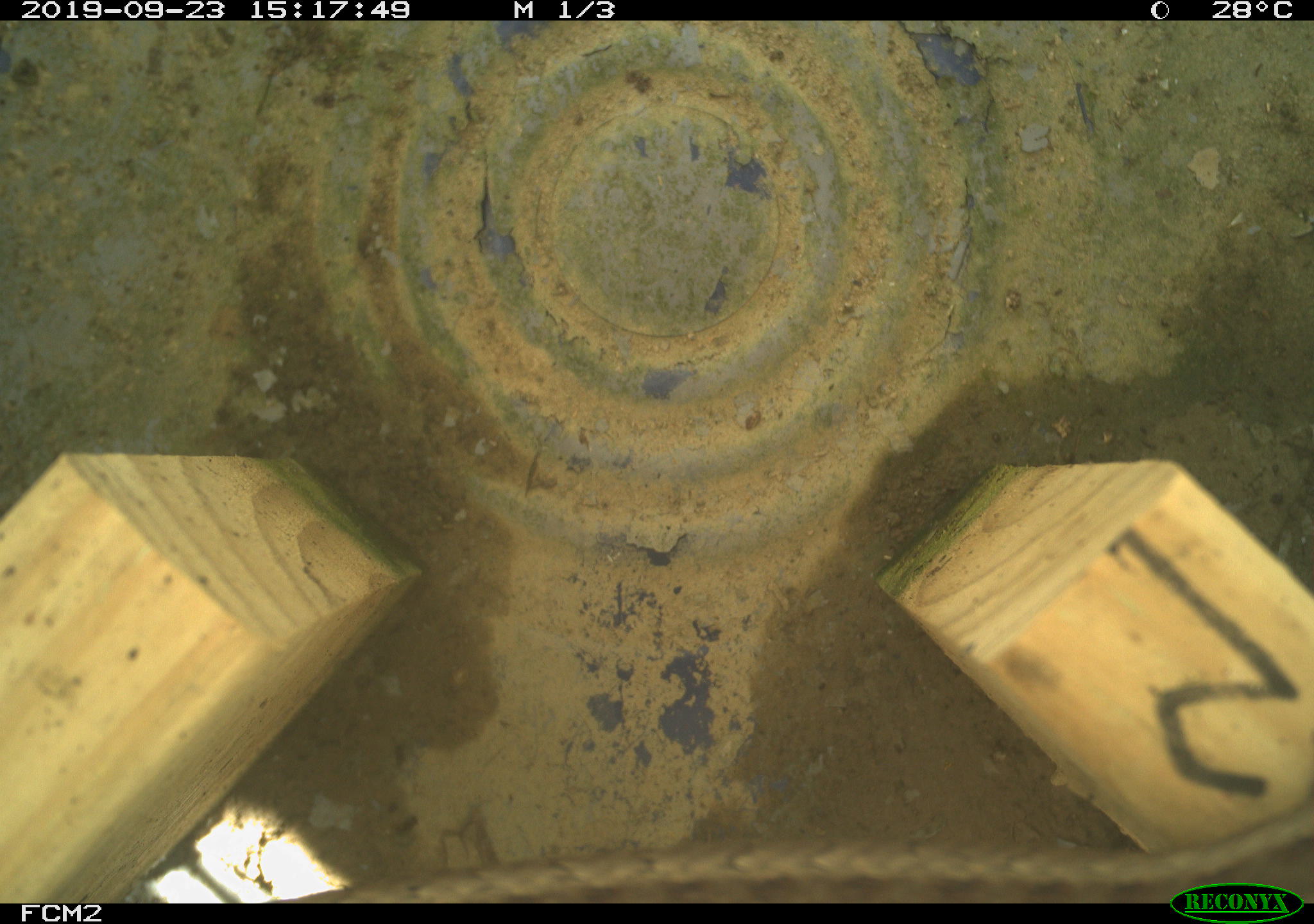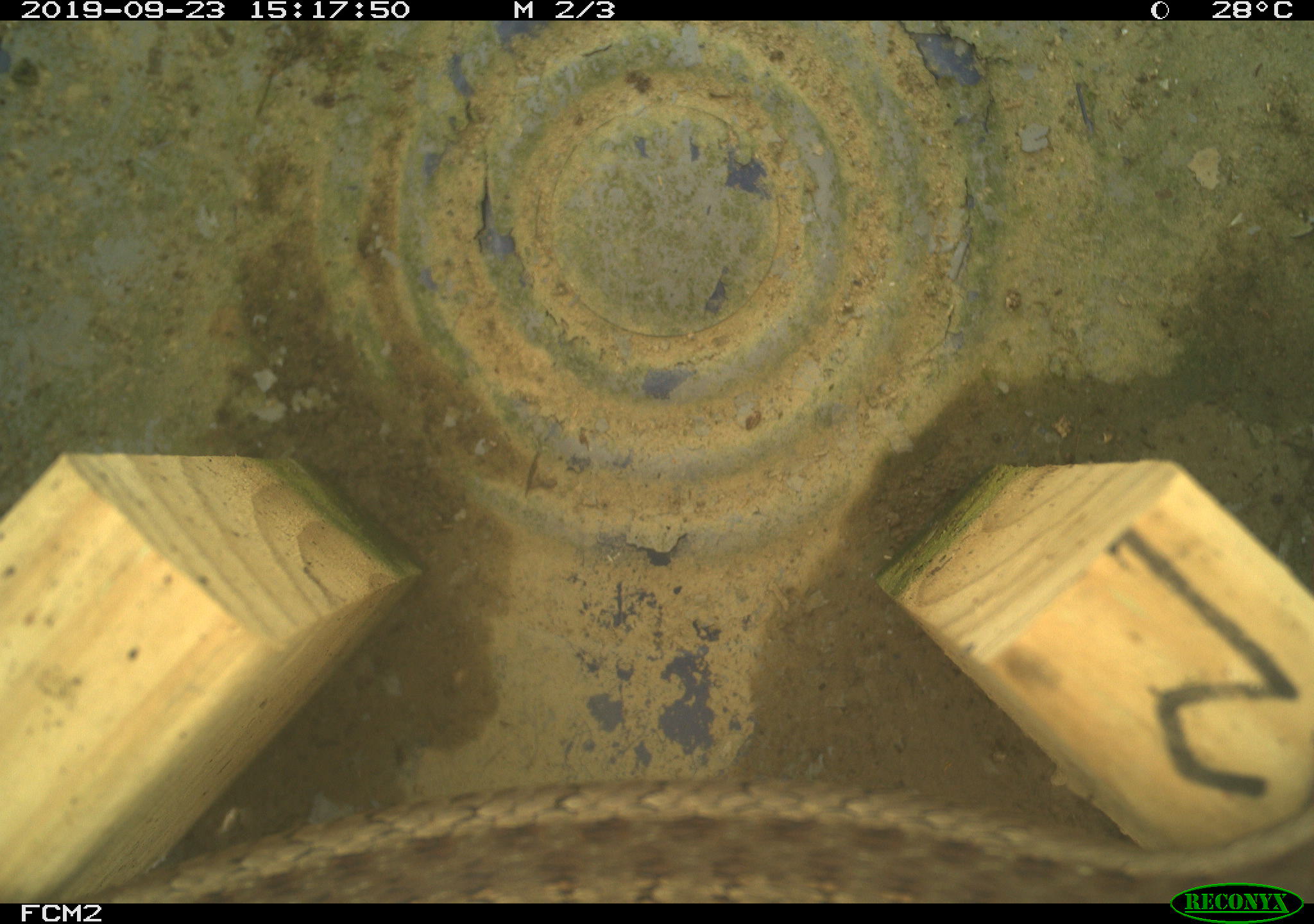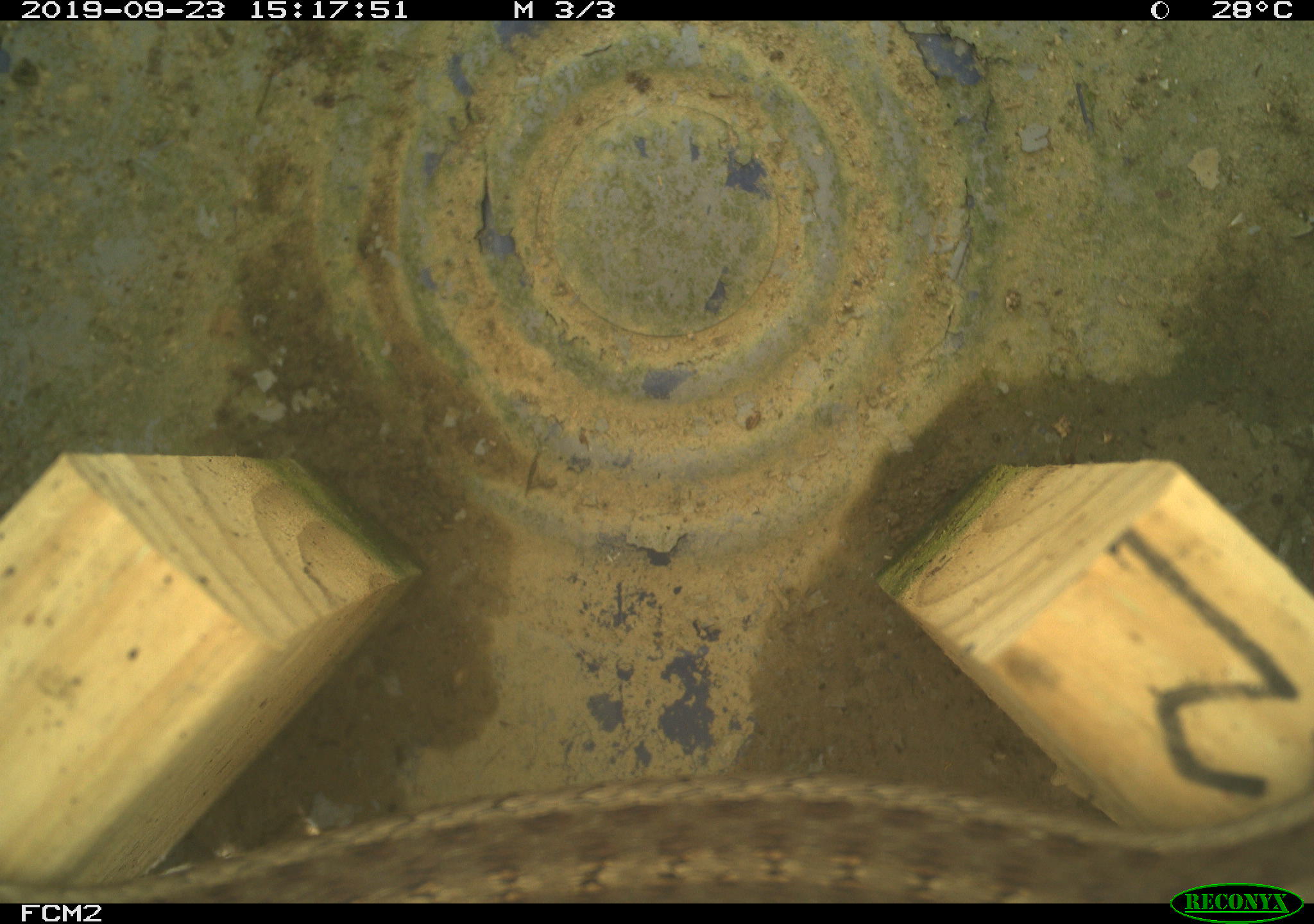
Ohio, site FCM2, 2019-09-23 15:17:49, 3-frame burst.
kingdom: Animalia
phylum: Chordata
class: Reptilia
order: Squamata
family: Colubridae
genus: Thamnophis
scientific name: Thamnophis sirtalis sirtalis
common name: eastern gartersnake